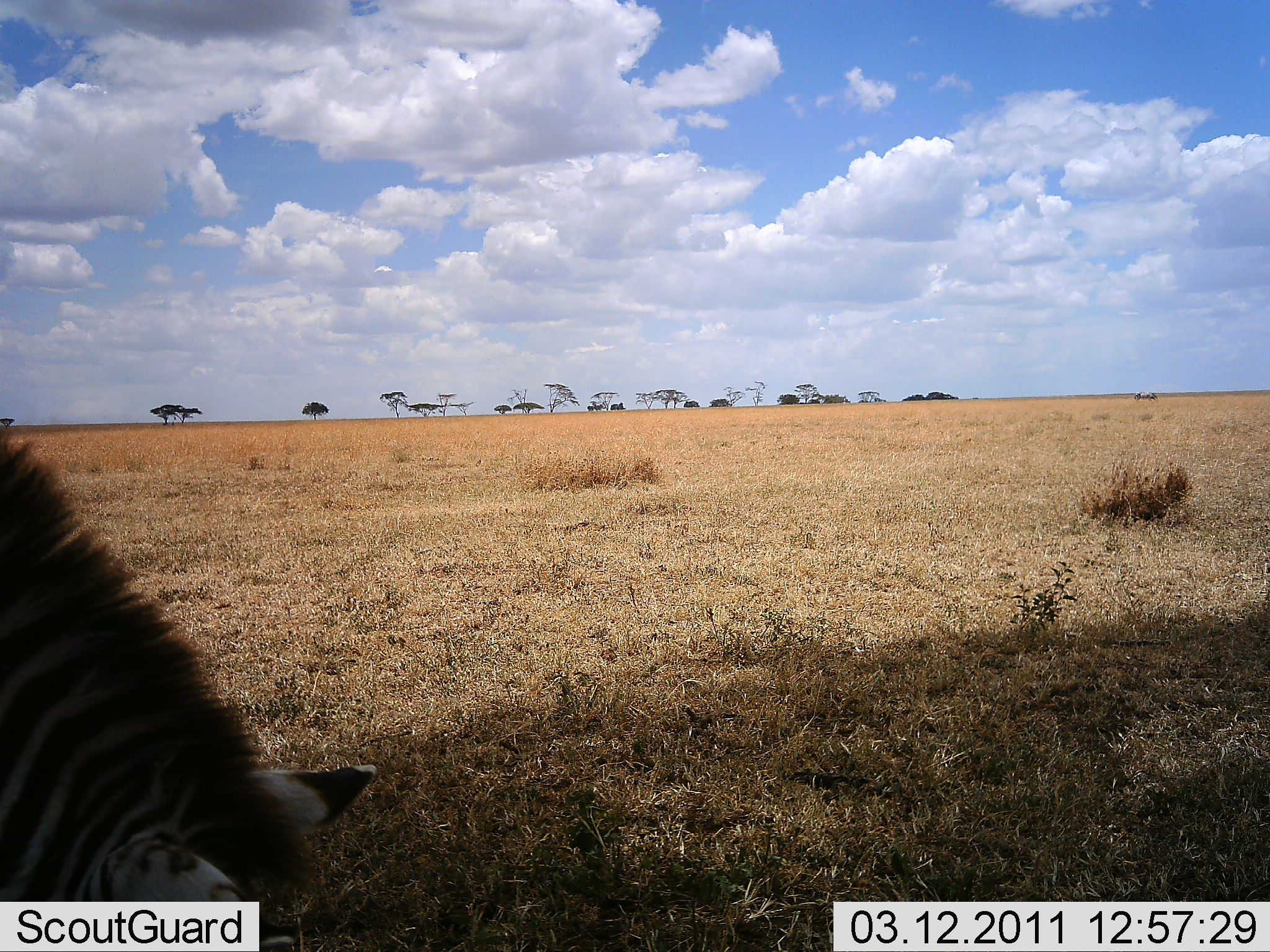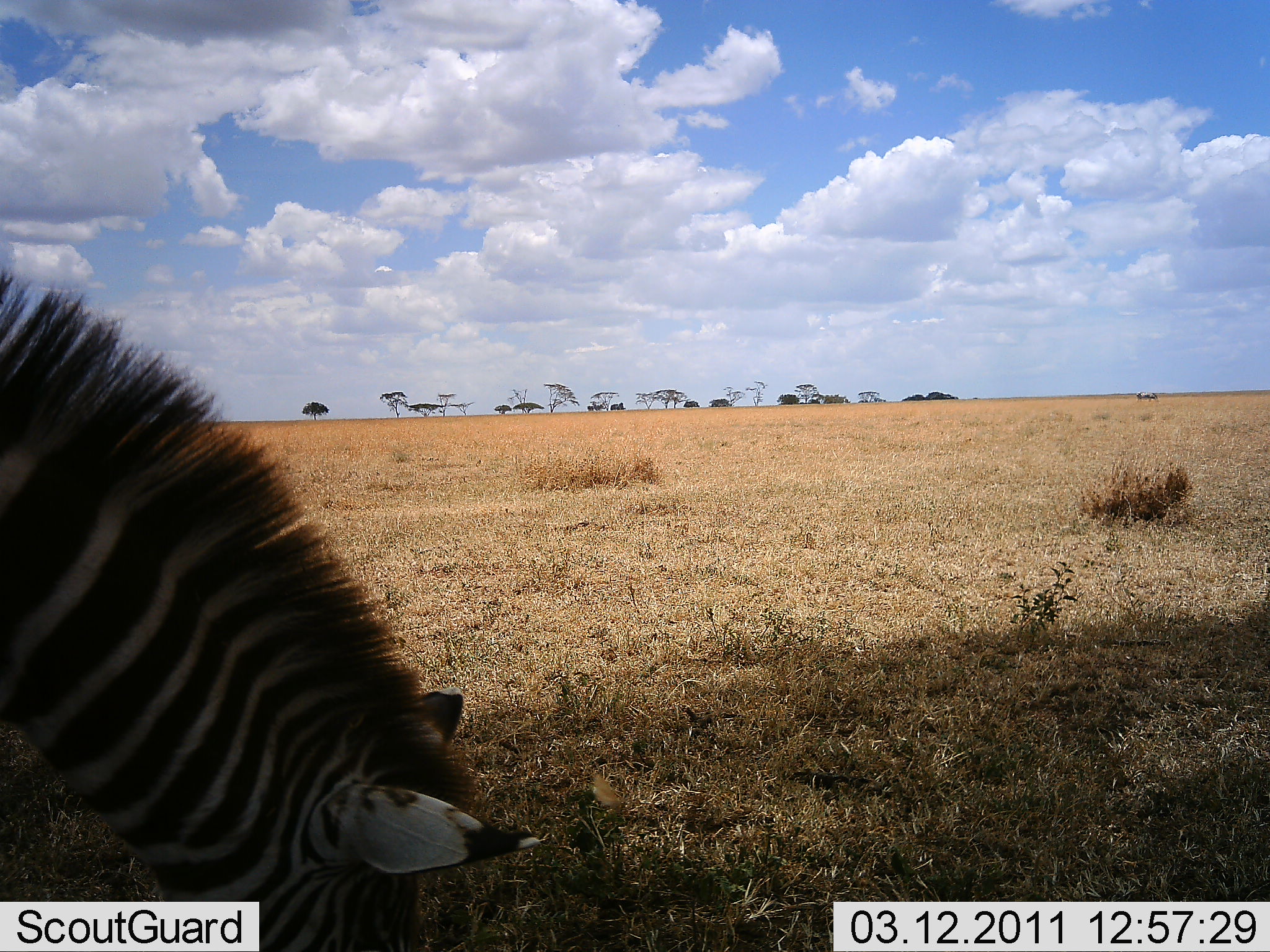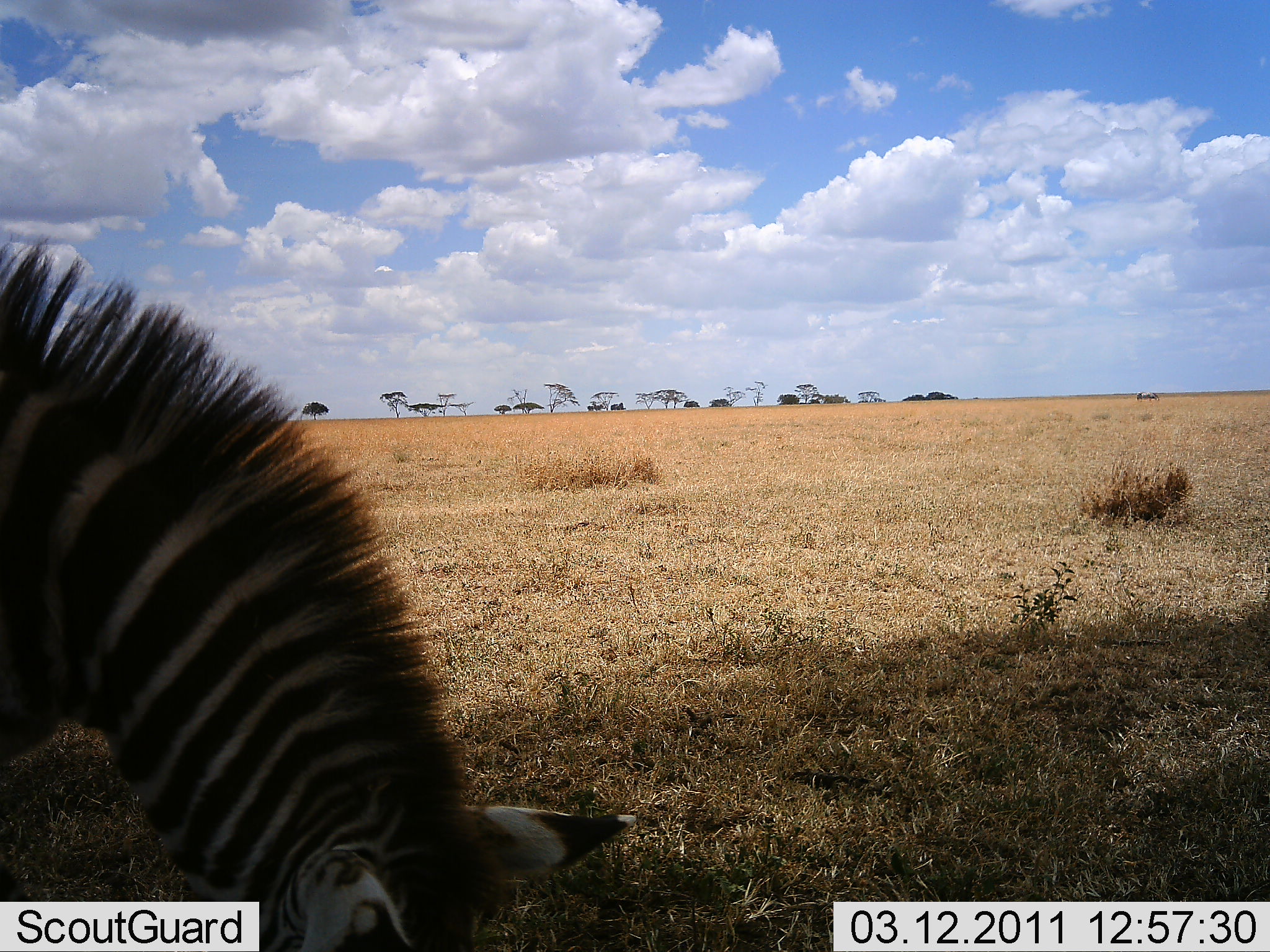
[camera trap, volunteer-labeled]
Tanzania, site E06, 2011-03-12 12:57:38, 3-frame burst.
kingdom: Animalia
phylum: Chordata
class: Mammalia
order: Perissodactyla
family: Equidae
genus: Equus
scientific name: Equus quagga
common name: plains zebra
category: zebra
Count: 1.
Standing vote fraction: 15%.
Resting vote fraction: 8%.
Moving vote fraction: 8%.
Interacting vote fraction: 0%.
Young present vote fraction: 0%.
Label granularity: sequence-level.